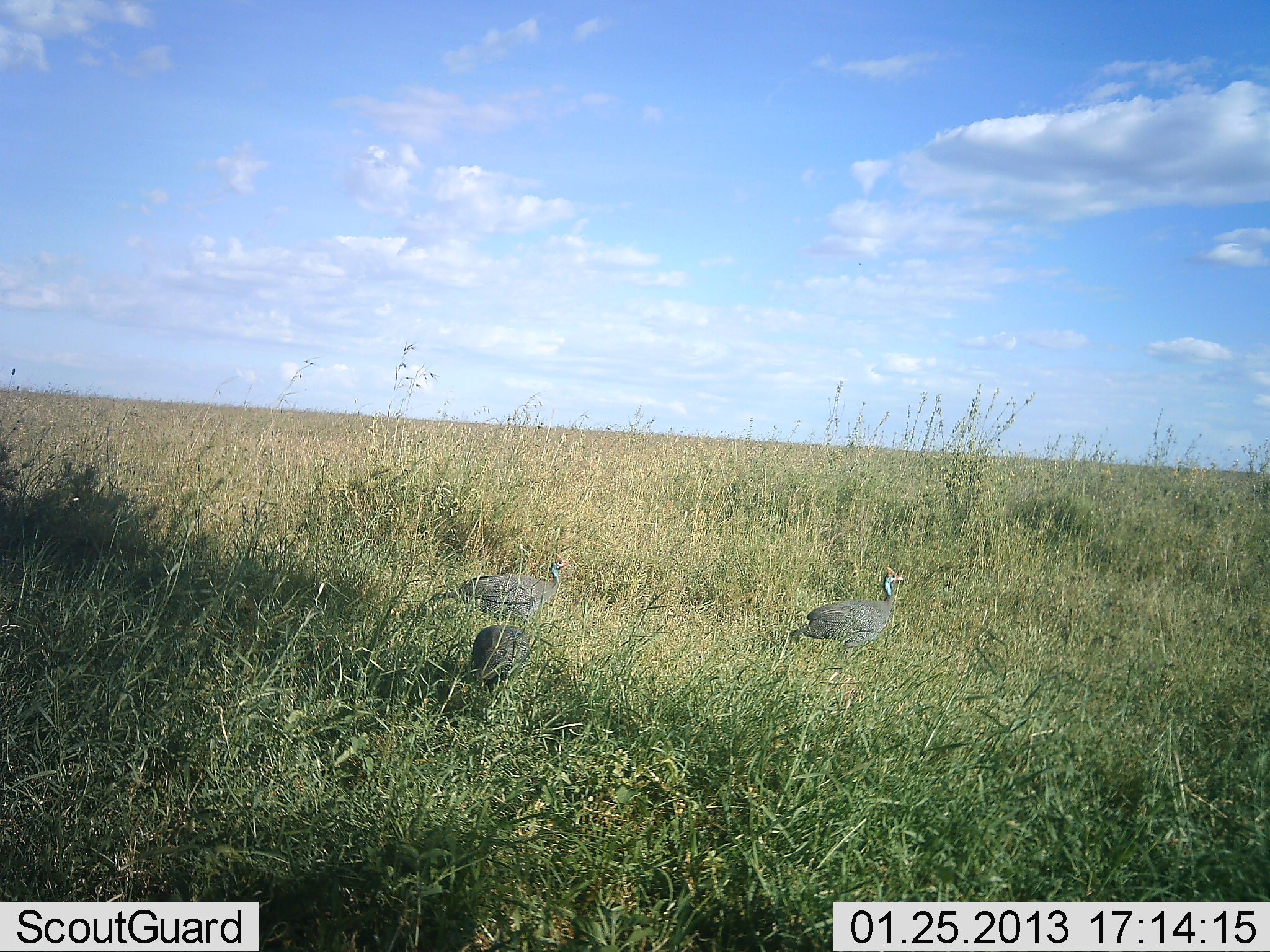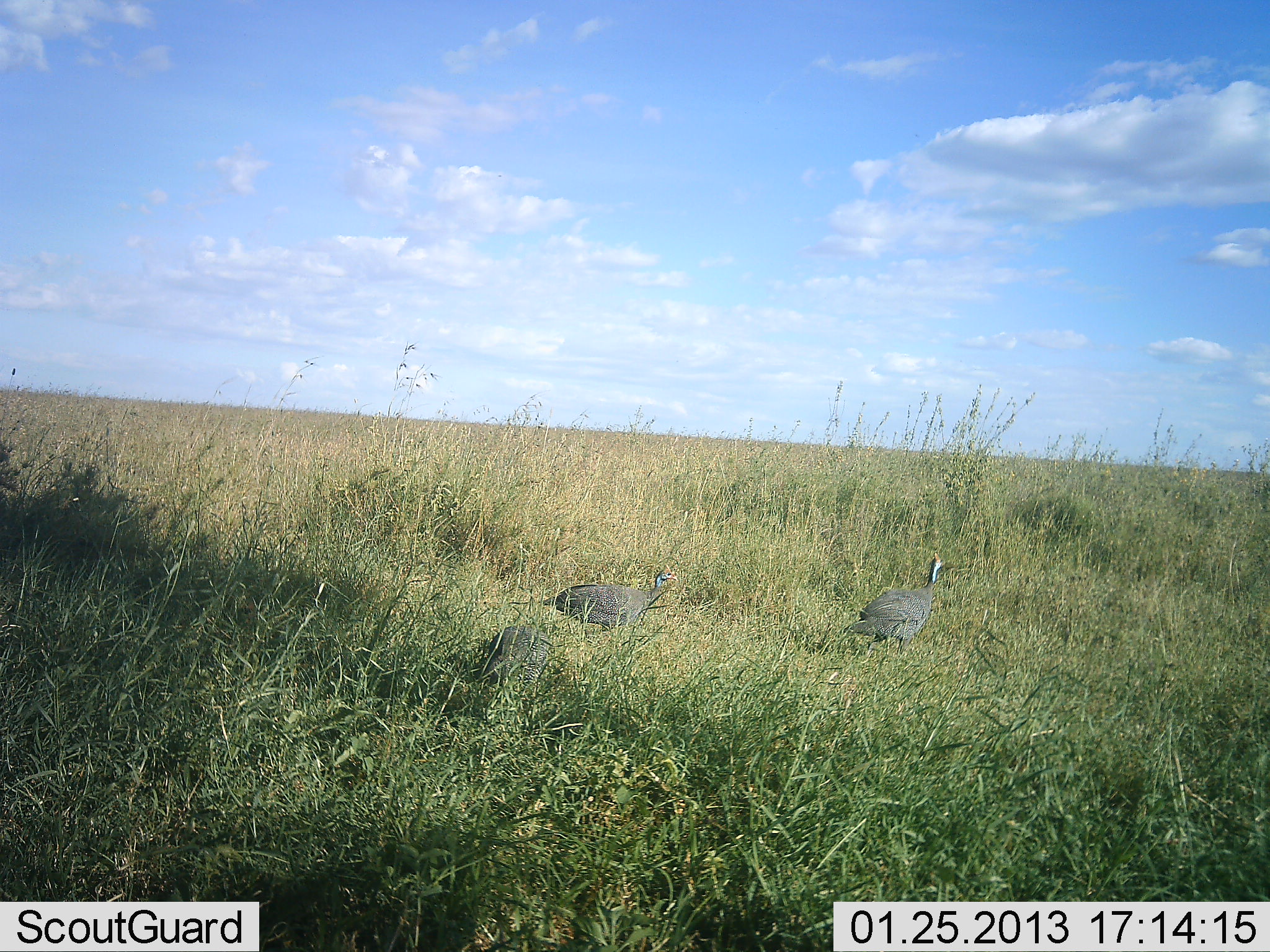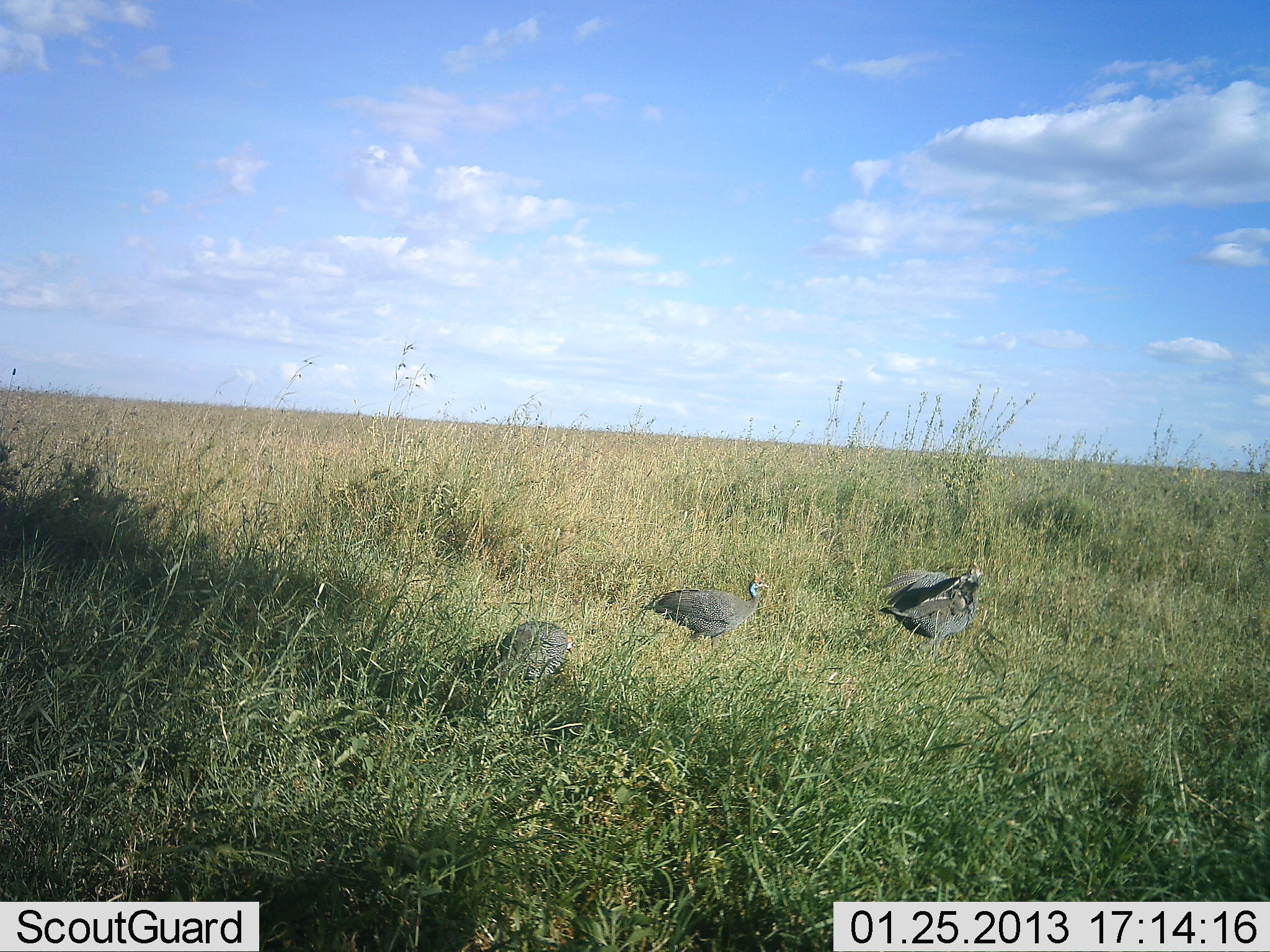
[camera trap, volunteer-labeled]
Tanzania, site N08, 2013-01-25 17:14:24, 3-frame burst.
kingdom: Animalia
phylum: Chordata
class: Aves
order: Galliformes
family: Numididae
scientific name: Numididae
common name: guinea fowl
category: guineafowl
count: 3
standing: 3%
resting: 3%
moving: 100%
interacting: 0%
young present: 0%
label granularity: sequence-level